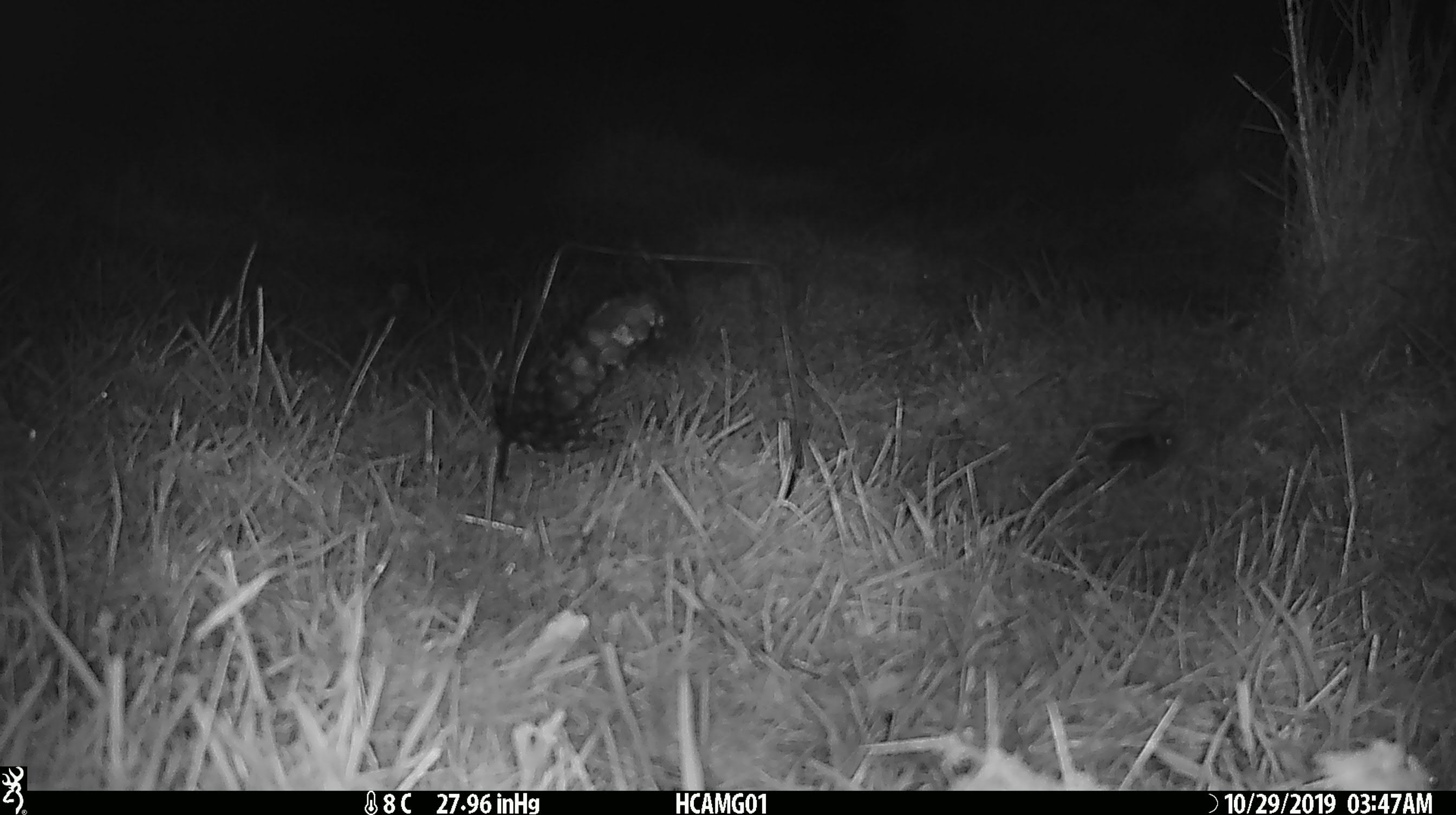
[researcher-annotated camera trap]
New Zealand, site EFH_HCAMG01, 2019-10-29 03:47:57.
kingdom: Animalia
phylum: Chordata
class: Mammalia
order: Rodentia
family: Muridae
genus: Mus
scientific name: Mus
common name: mouse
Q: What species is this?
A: Mouse (Mus).